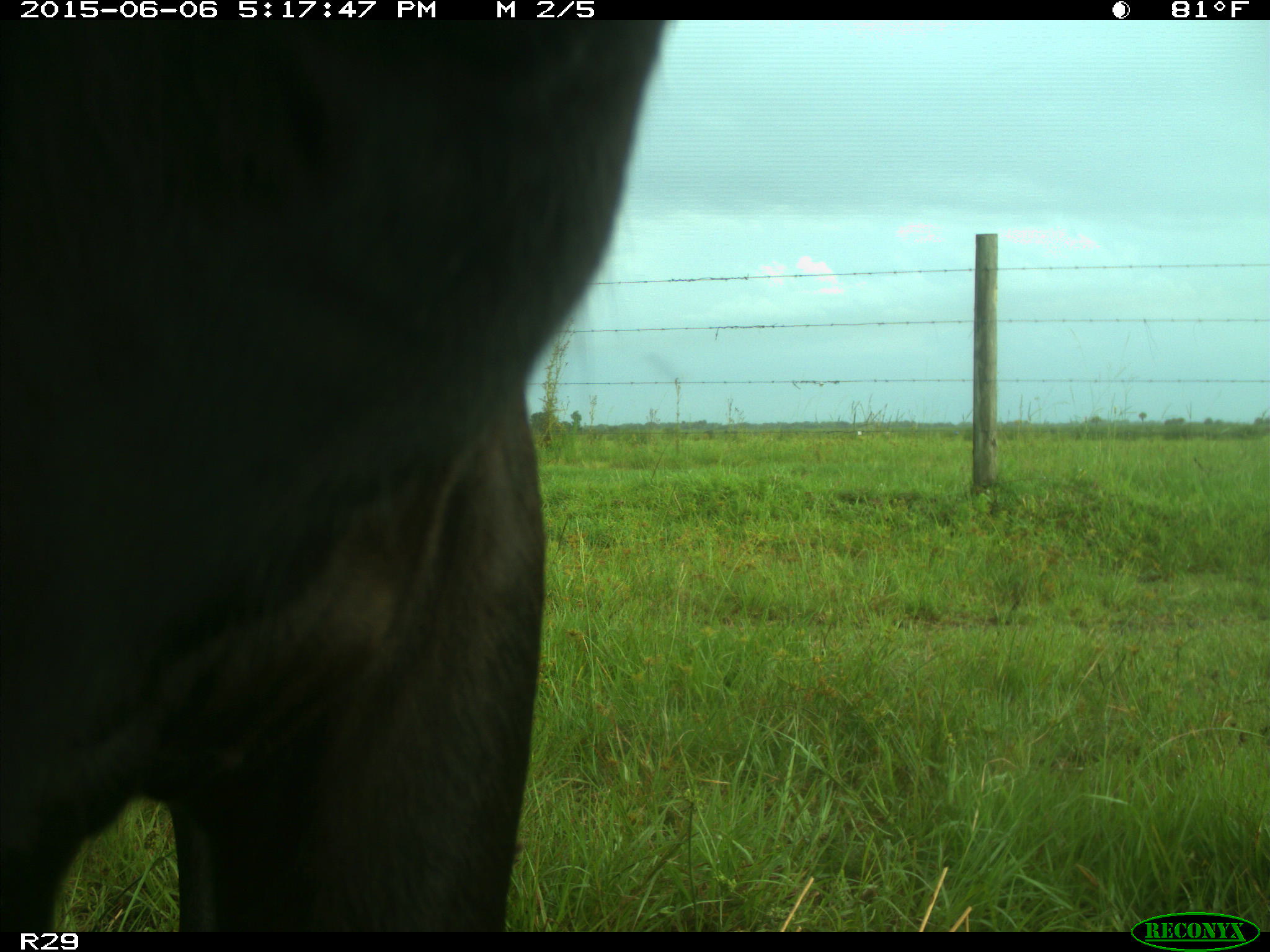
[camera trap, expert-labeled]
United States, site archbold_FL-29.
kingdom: Animalia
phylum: Chordata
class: Mammalia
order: Artiodactyla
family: Bovidae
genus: Bos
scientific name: Bos taurus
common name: domestic cow